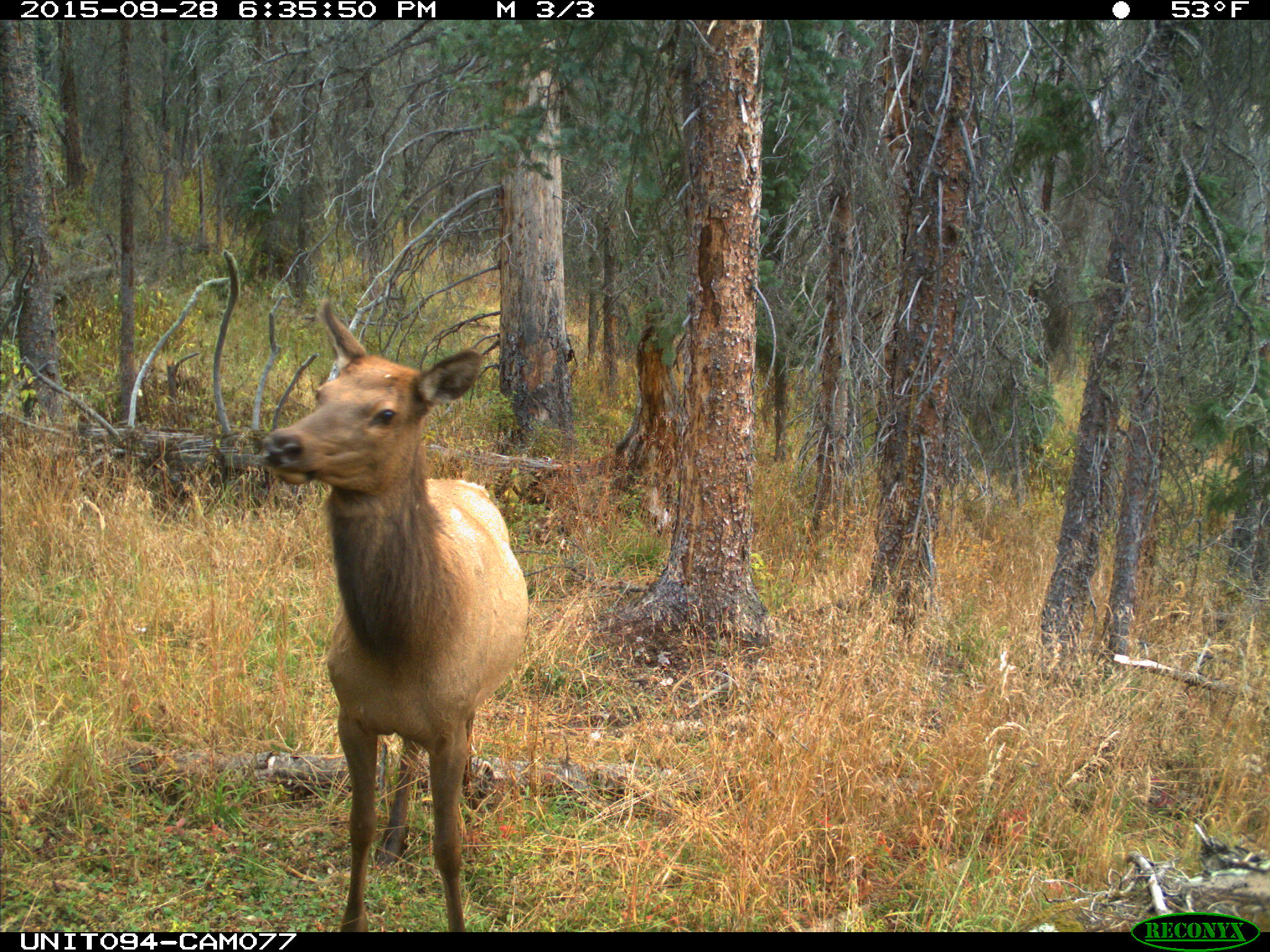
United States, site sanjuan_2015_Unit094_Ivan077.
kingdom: Animalia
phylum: Chordata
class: Mammalia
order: Artiodactyla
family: Cervidae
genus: Cervus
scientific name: Cervus elaphus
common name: red deer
Cervus elaphus (red deer).